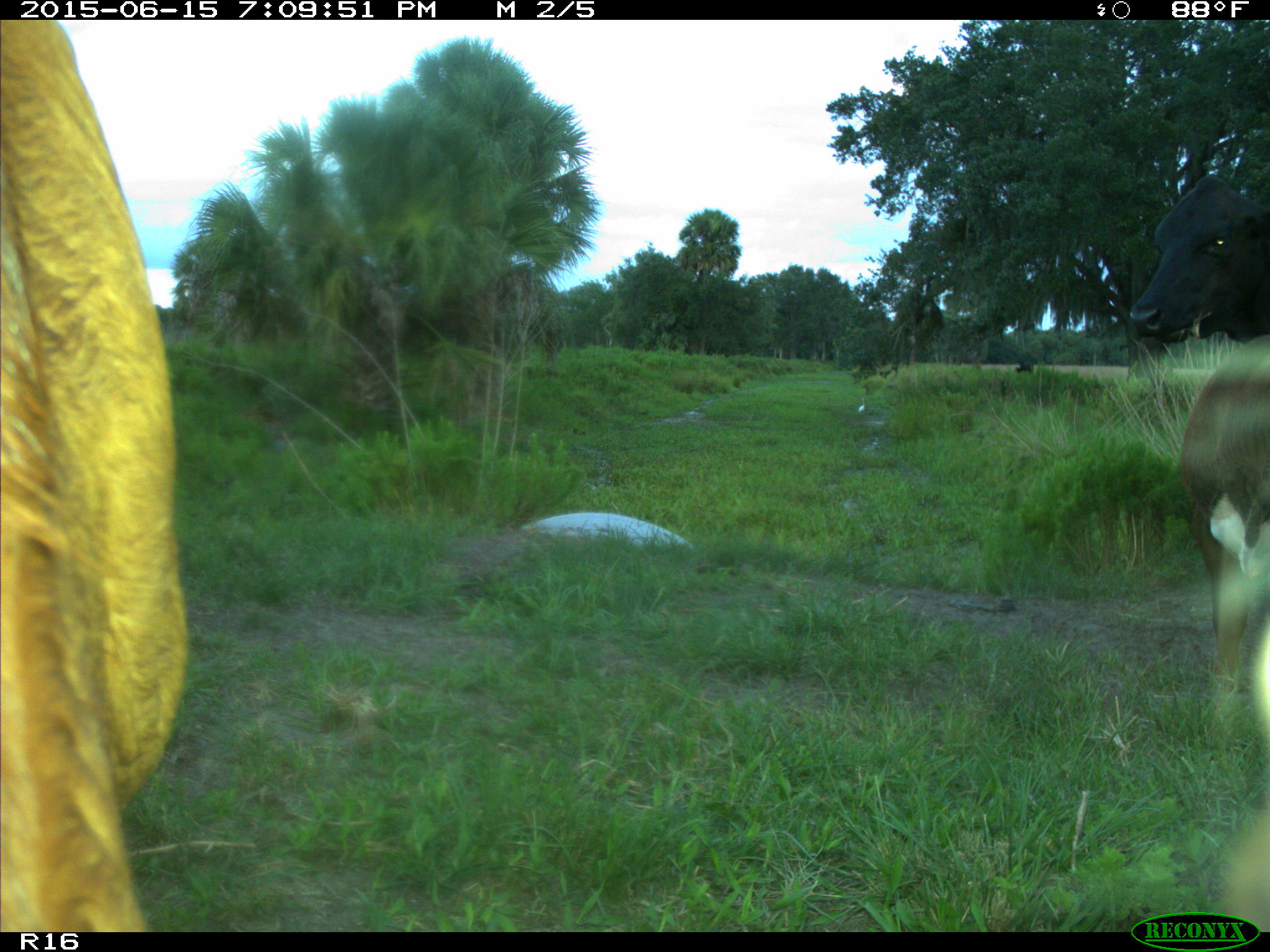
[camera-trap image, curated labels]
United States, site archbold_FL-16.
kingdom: Animalia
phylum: Chordata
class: Mammalia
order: Artiodactyla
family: Bovidae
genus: Bos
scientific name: Bos taurus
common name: domestic cow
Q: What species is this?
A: Bos taurus (domestic cow).